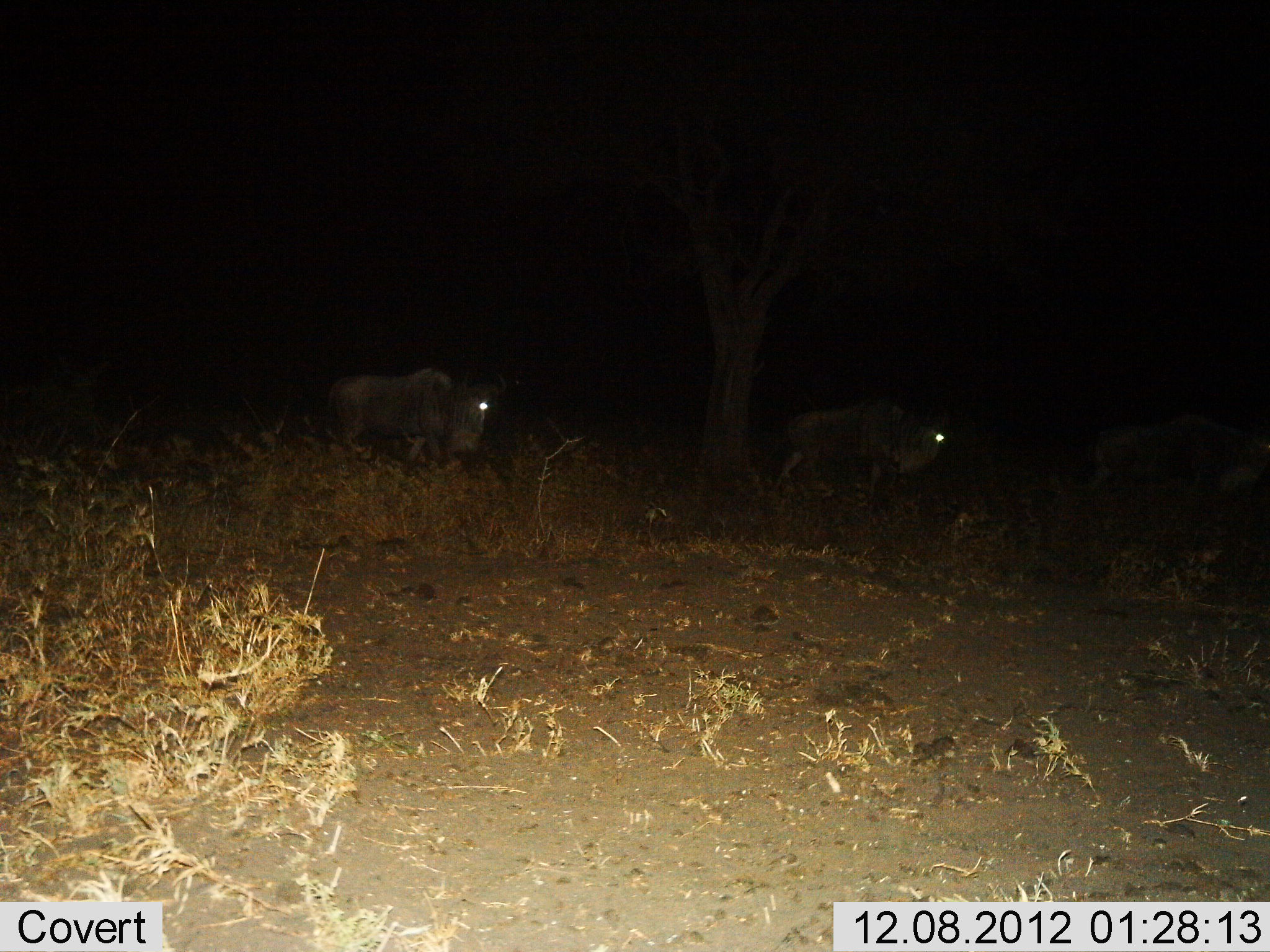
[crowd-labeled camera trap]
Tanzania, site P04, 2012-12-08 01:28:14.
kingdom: Animalia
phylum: Chordata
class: Mammalia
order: Artiodactyla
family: Bovidae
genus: Connochaetes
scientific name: Connochaetes taurinus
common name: blue wildebeest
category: wildebeest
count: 3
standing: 18%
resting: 0%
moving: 82%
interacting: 0%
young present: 0%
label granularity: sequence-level